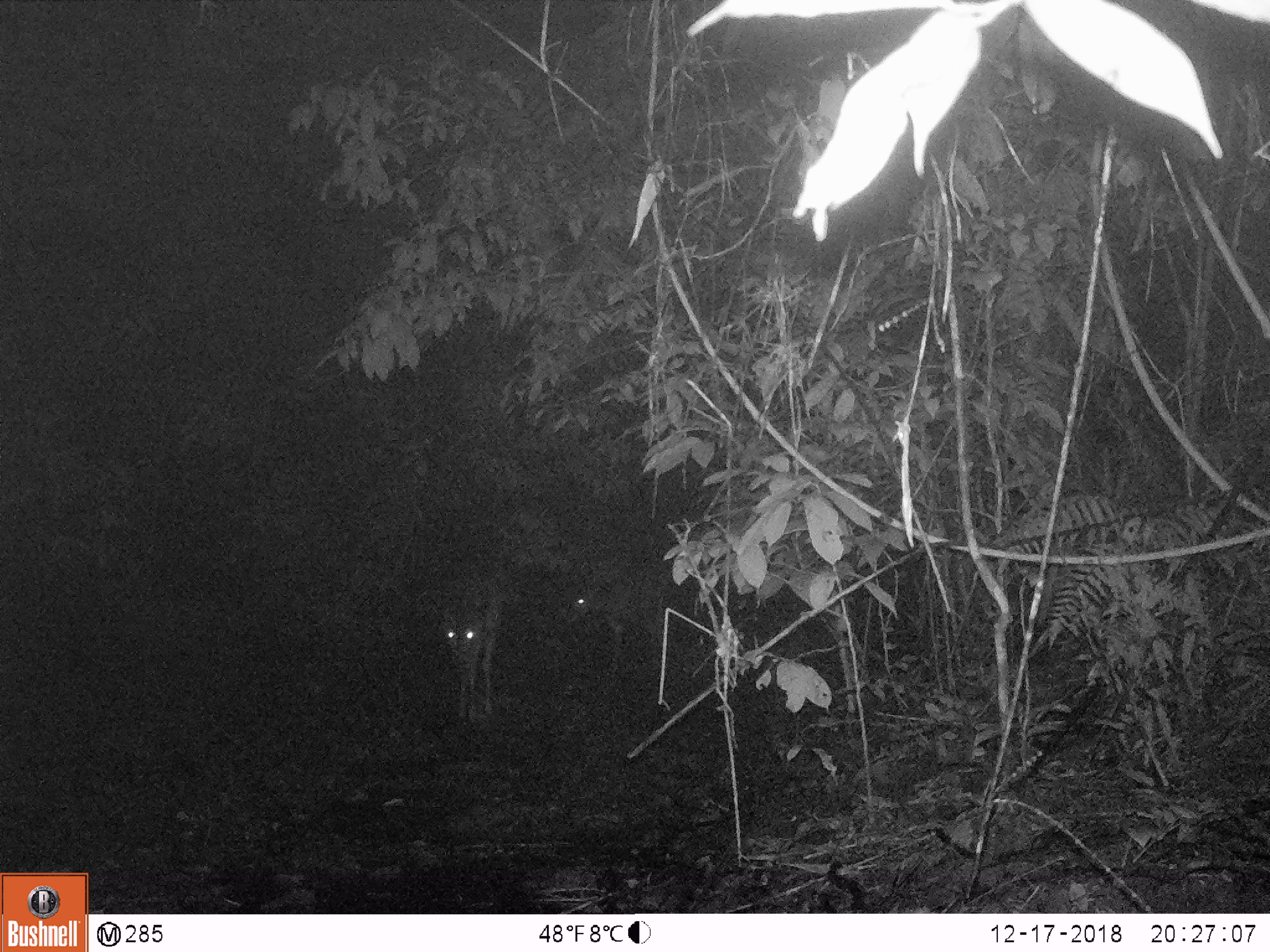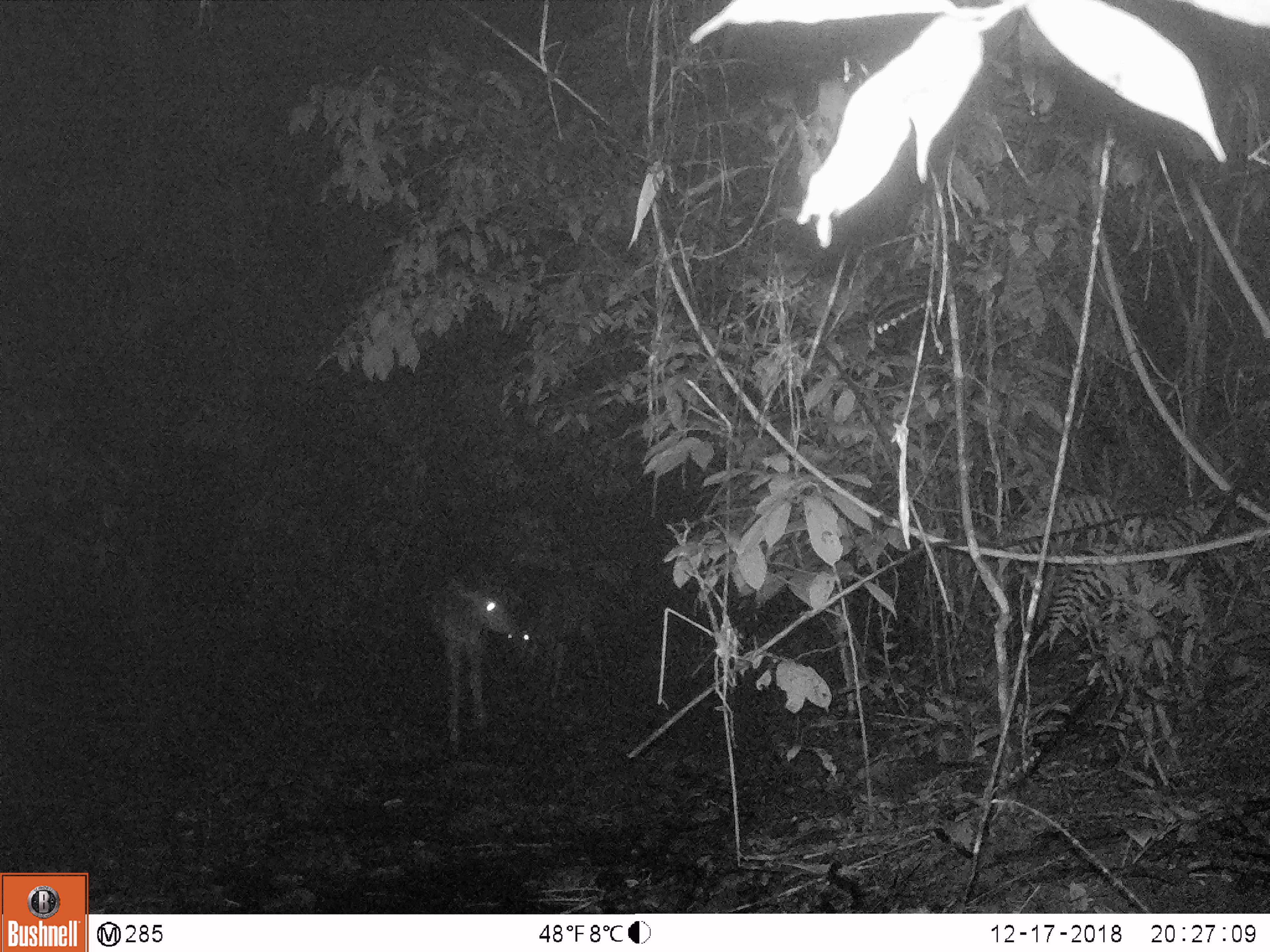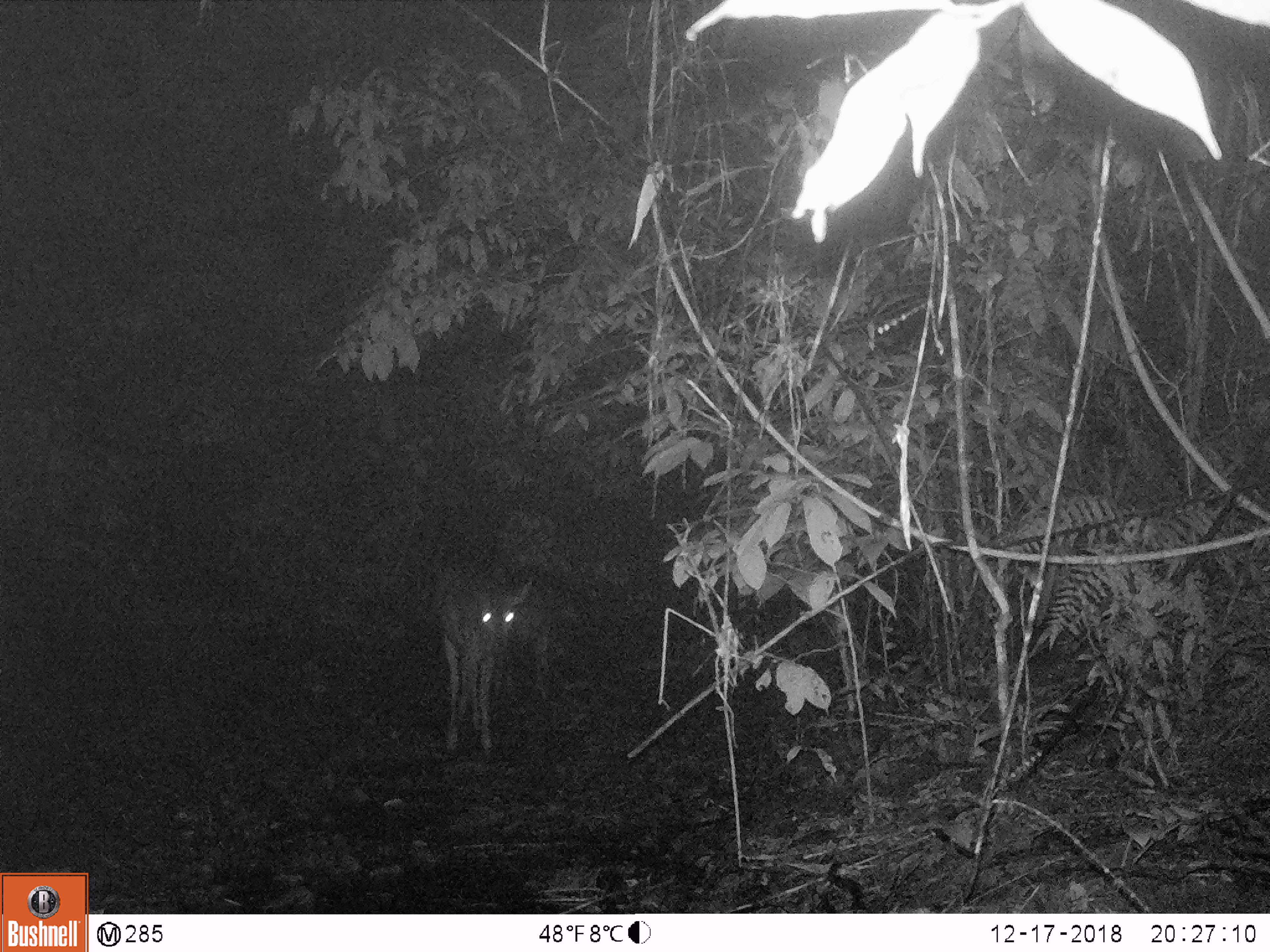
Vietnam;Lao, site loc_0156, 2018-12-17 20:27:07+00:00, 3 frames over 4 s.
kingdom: Animalia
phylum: Chordata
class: Mammalia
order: Artiodactyla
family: Cervidae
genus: Rusa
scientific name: Rusa unicolor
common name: sambar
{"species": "sambar (Rusa unicolor)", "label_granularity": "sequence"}